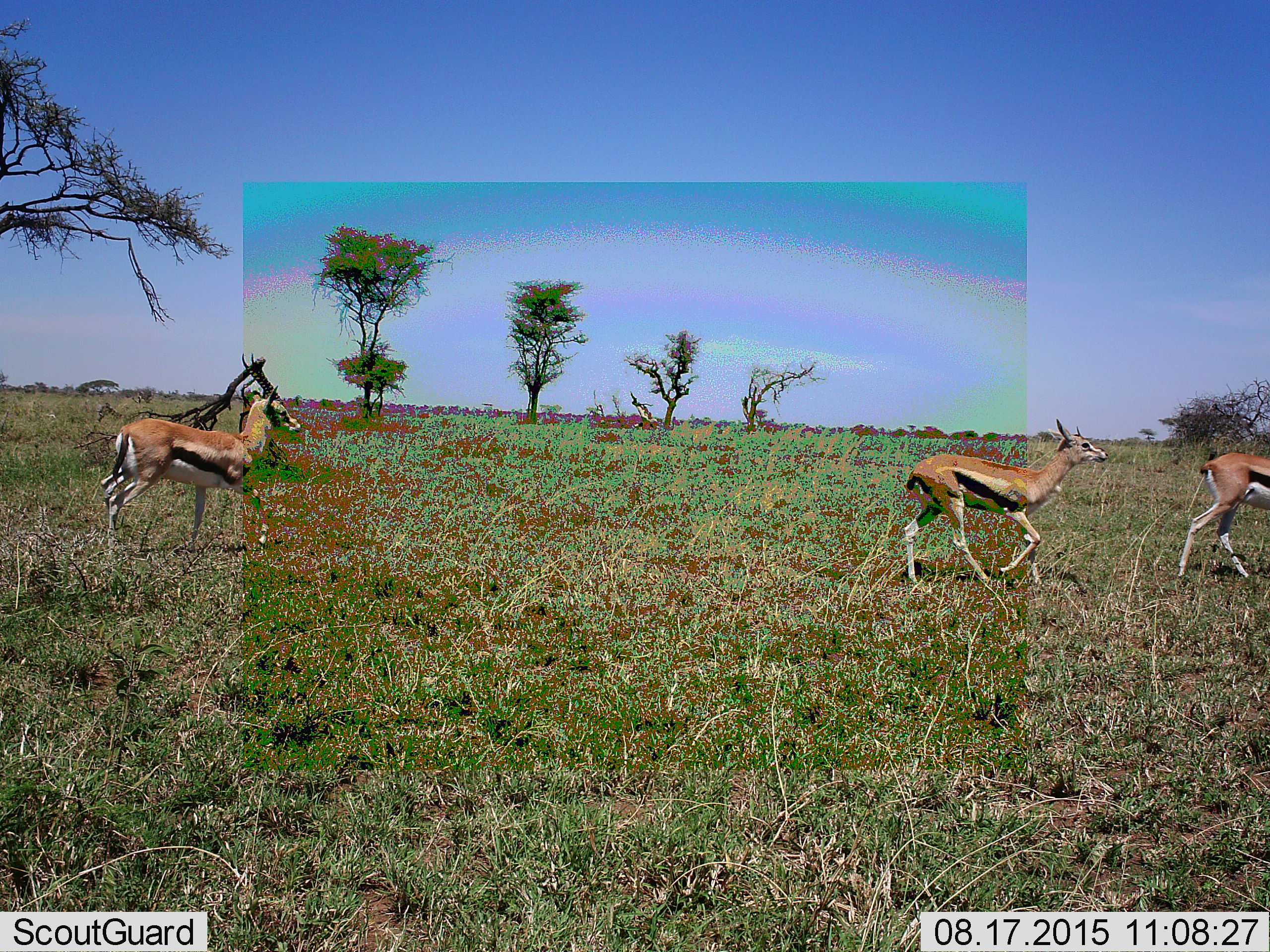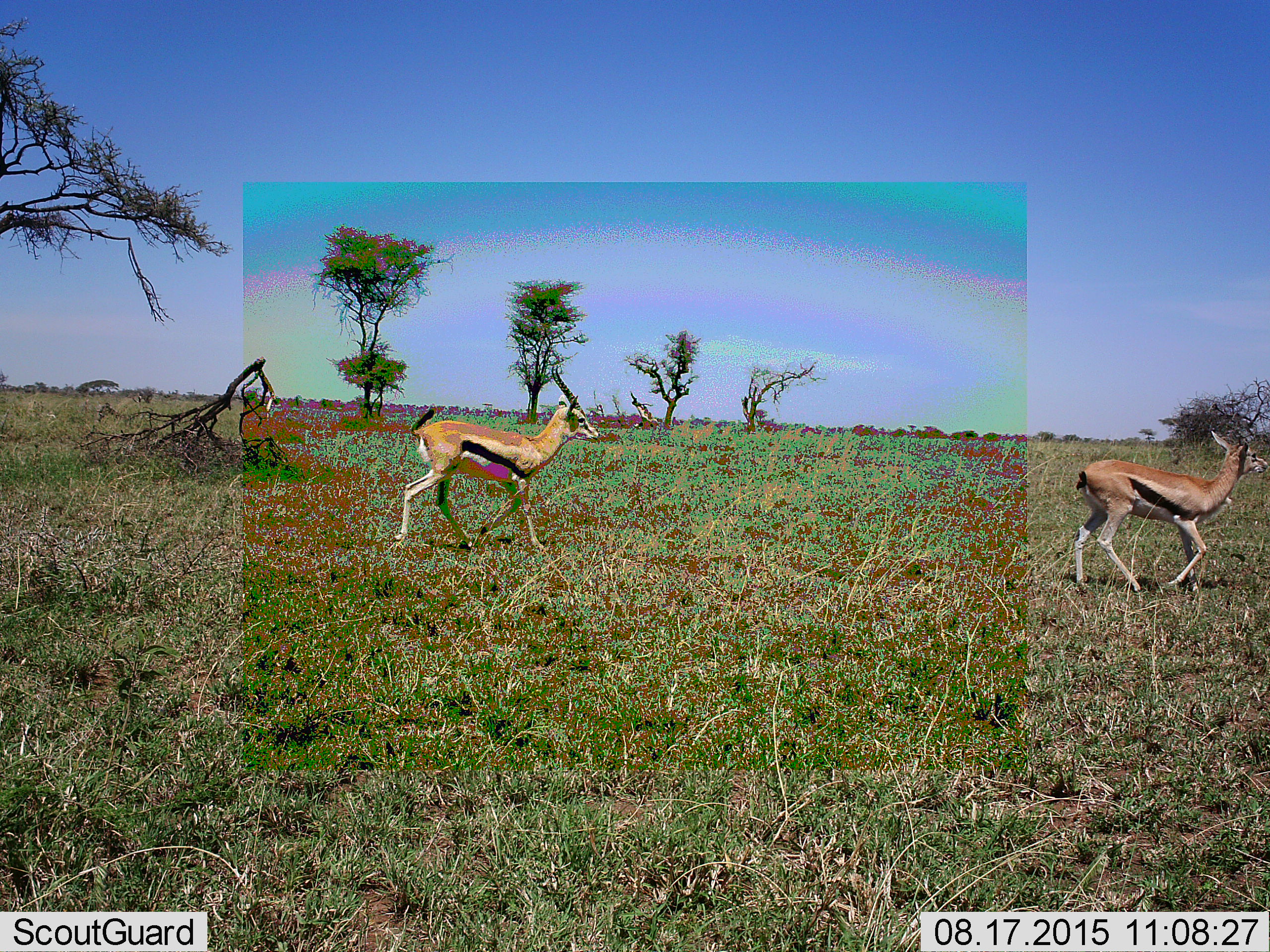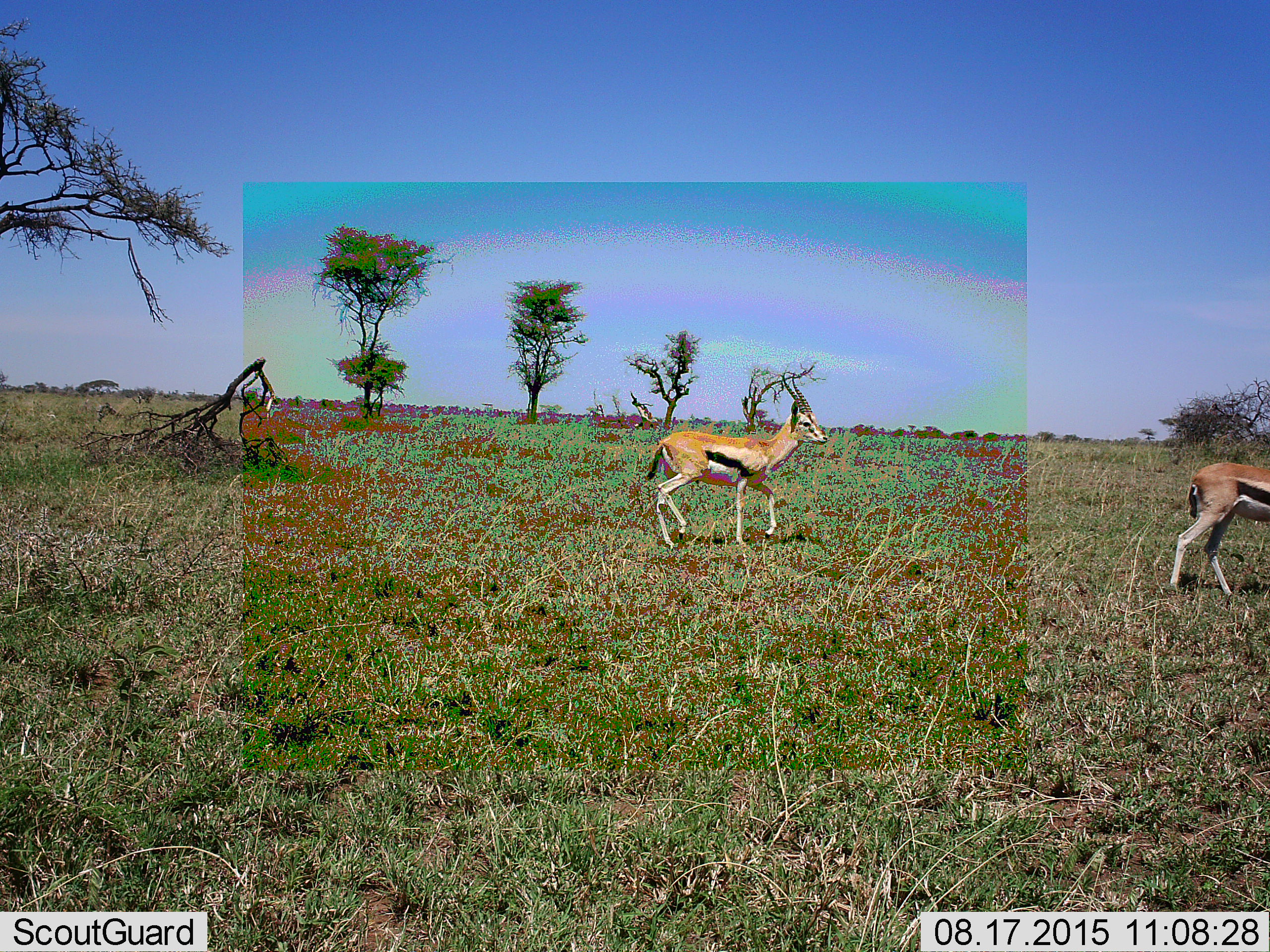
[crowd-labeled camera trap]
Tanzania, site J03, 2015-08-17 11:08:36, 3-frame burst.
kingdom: Animalia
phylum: Chordata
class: Mammalia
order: Artiodactyla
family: Bovidae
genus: Eudorcas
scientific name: Eudorcas thomsonii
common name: thomson's gazelle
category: gazellethomsons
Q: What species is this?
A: Gazellethomsons (thomson's gazelle) (Eudorcas thomsonii).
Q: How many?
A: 3.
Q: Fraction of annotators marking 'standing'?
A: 0%.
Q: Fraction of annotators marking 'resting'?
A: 0%.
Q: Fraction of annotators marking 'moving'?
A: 100%.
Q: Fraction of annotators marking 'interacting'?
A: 0%.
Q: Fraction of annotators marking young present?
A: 11%.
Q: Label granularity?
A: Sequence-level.